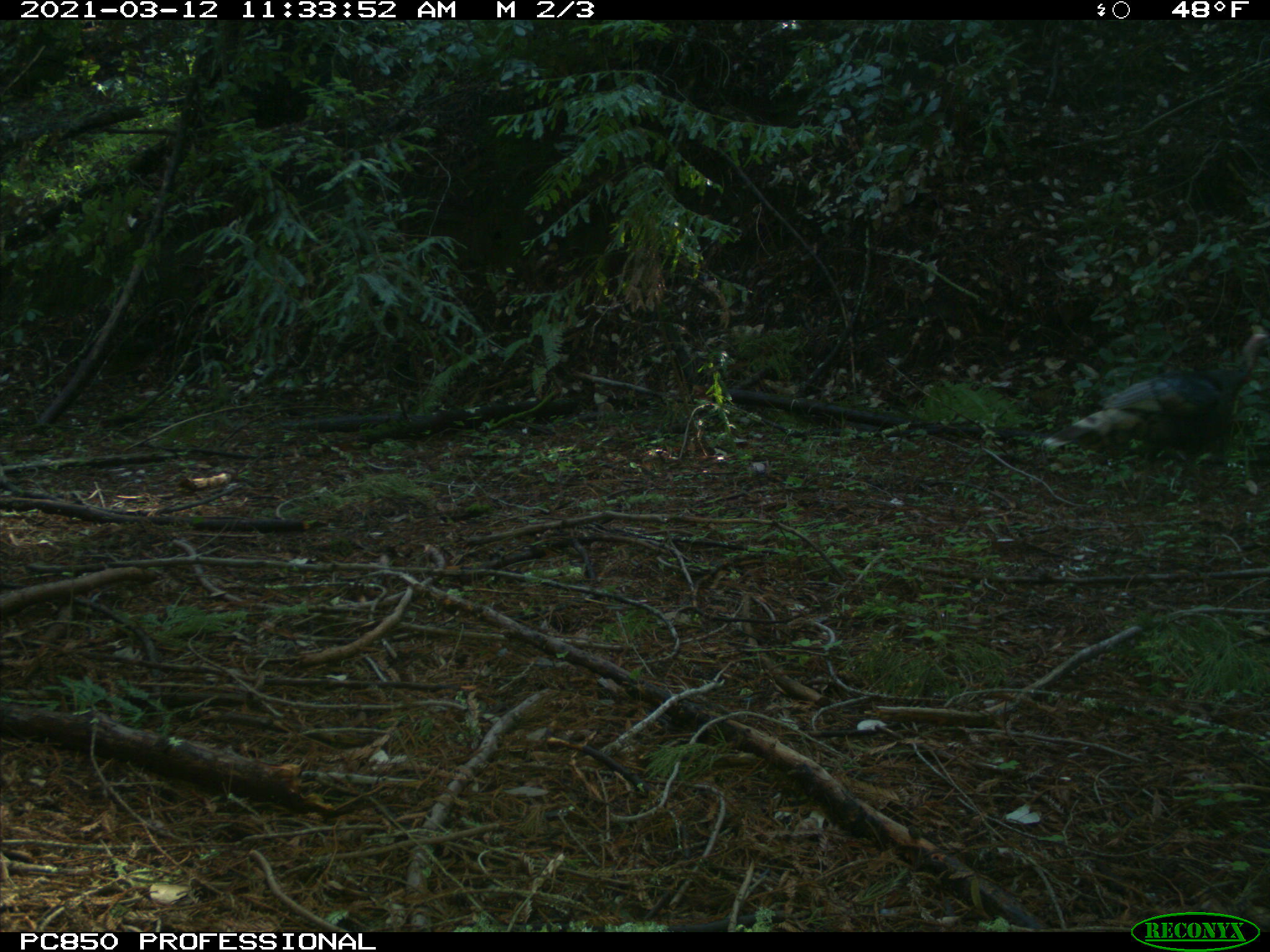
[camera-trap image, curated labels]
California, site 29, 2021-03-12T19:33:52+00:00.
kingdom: Animalia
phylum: Chordata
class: Aves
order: Galliformes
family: Phasianidae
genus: Meleagris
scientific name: Meleagris gallopavo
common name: turkey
Turkey (Meleagris gallopavo).